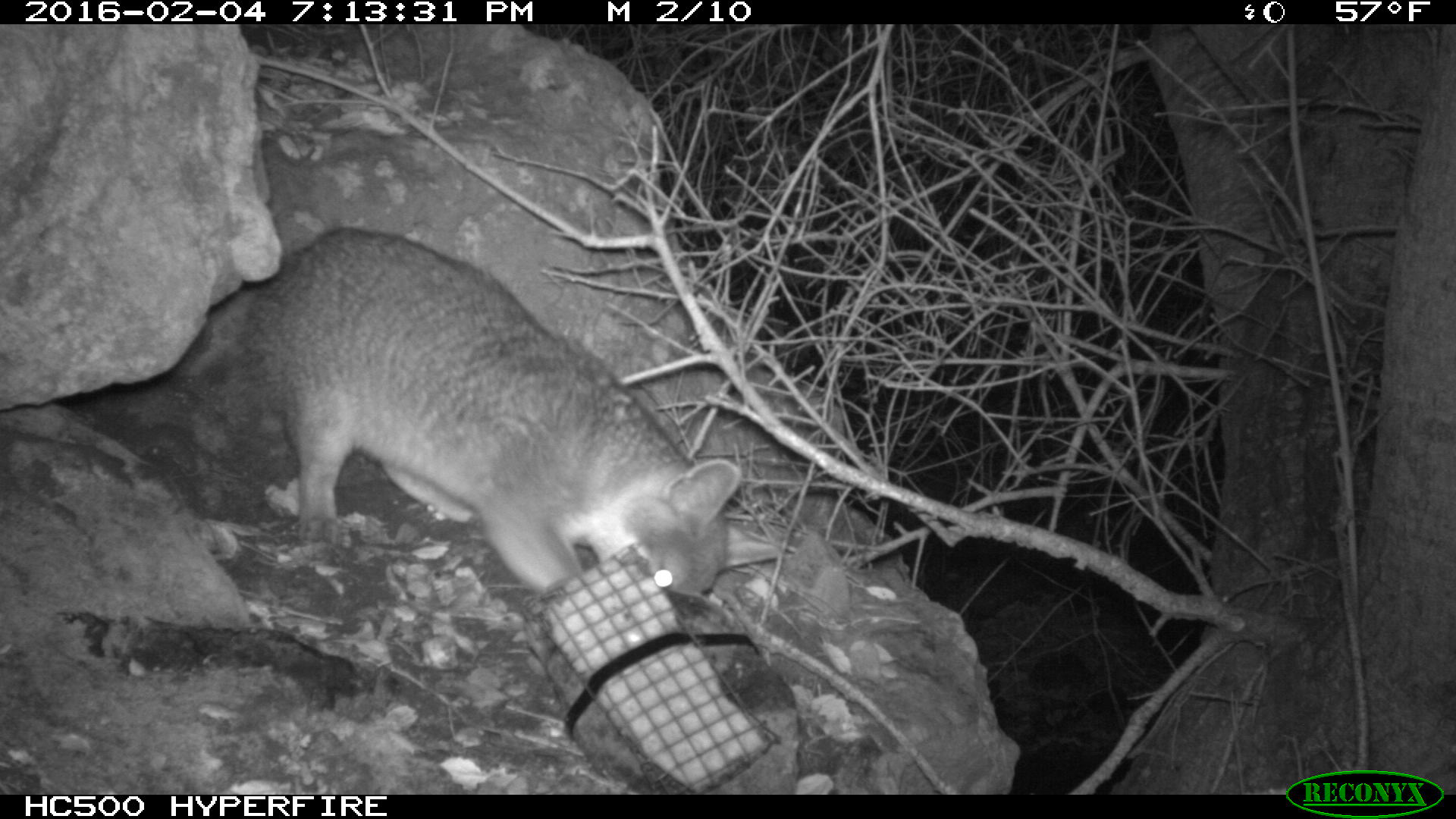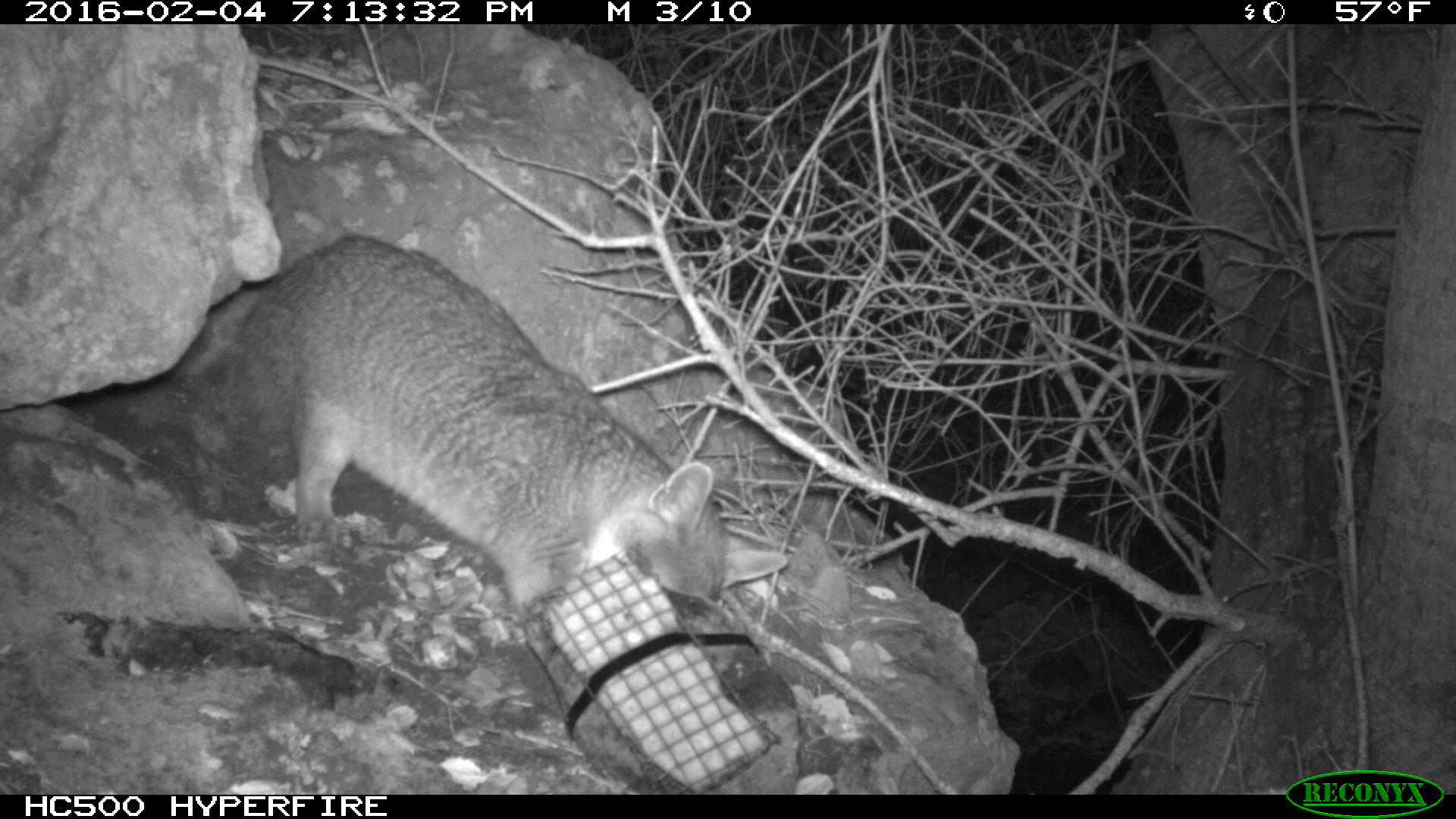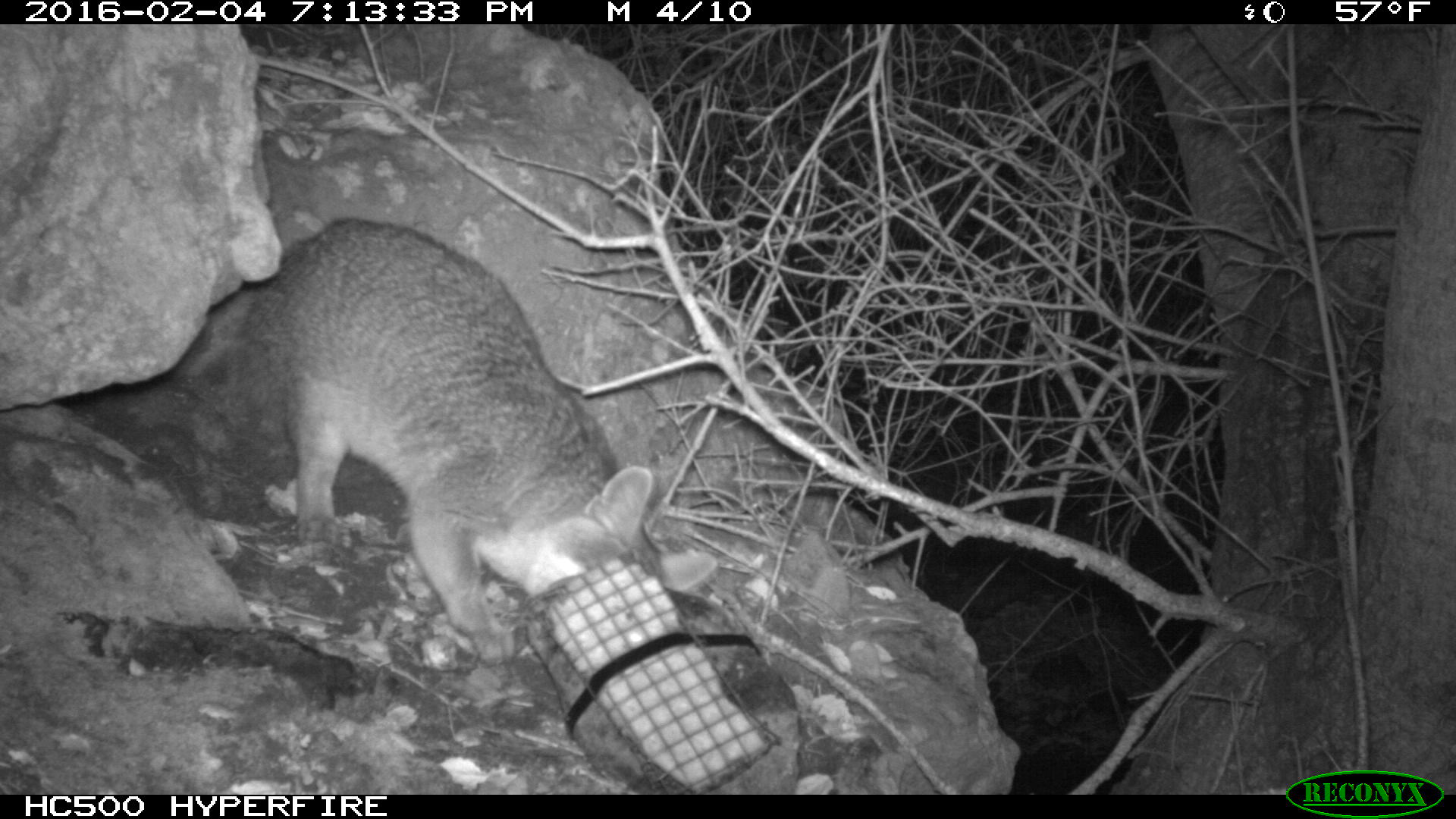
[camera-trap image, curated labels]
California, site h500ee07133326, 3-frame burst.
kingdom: Animalia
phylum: Chordata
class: Mammalia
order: Carnivora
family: Canidae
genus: Urocyon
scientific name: Urocyon littoralis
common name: island fox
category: fox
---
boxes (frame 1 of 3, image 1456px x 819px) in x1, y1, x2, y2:
fox: 245, 224, 780, 601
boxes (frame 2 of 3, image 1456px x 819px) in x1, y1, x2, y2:
fox: 227, 230, 790, 611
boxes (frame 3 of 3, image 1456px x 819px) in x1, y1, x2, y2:
fox: 237, 212, 717, 667